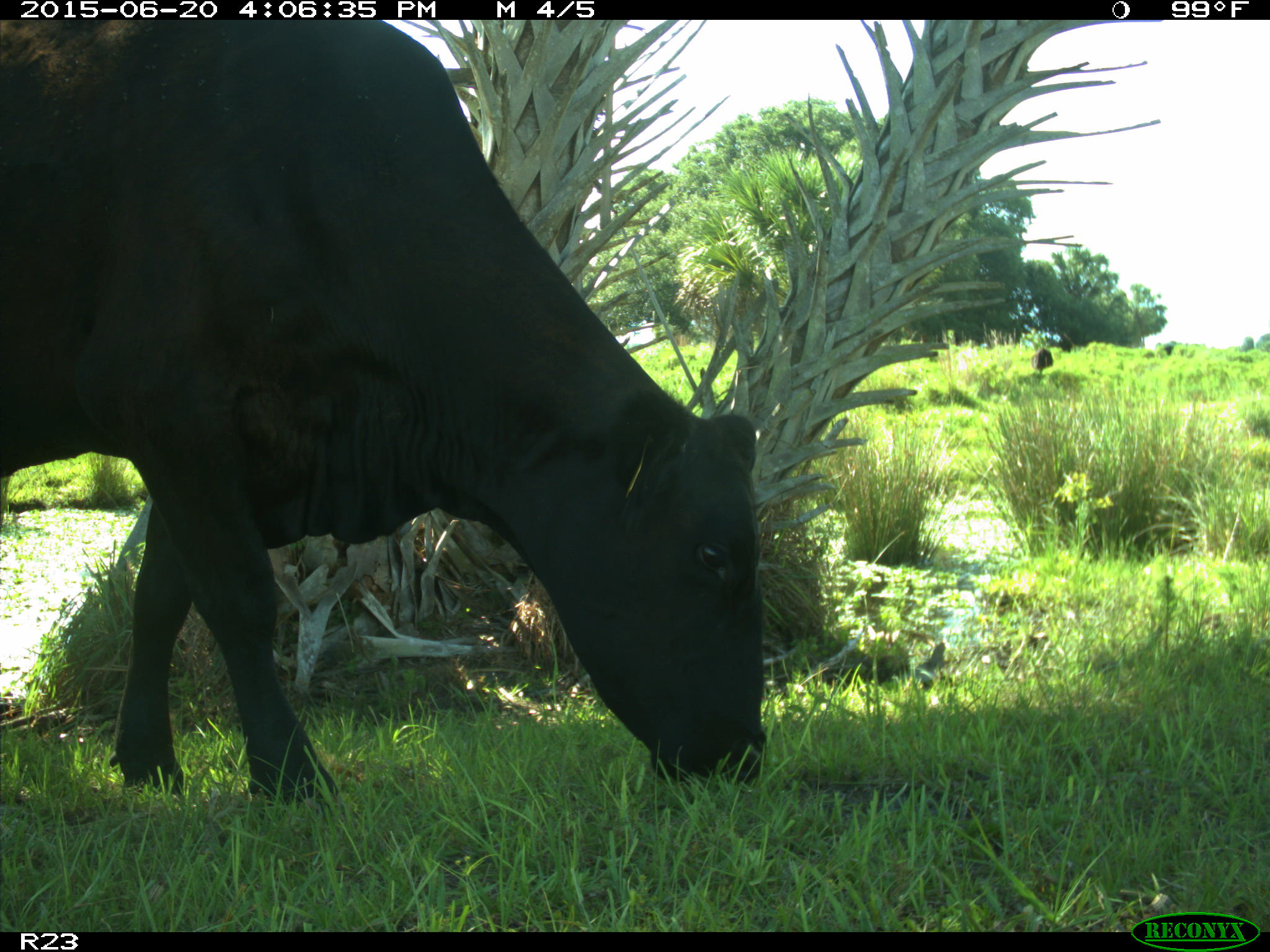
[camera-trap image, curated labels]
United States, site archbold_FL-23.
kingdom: Animalia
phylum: Chordata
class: Mammalia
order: Artiodactyla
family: Bovidae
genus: Bos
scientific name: Bos taurus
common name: domestic cow